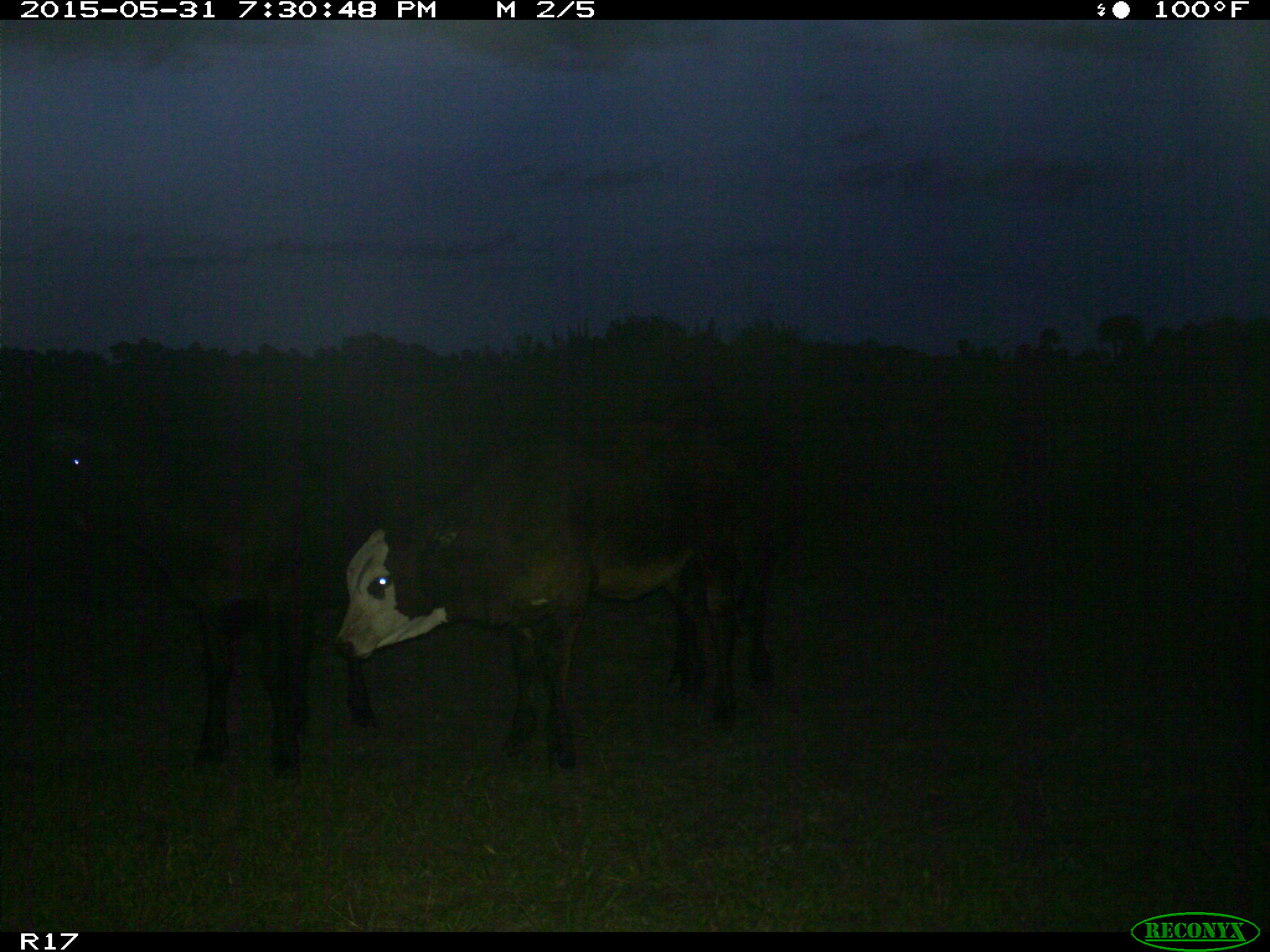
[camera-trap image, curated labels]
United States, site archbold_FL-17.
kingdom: Animalia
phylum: Chordata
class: Mammalia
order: Artiodactyla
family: Bovidae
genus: Bos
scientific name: Bos taurus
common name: domestic cow